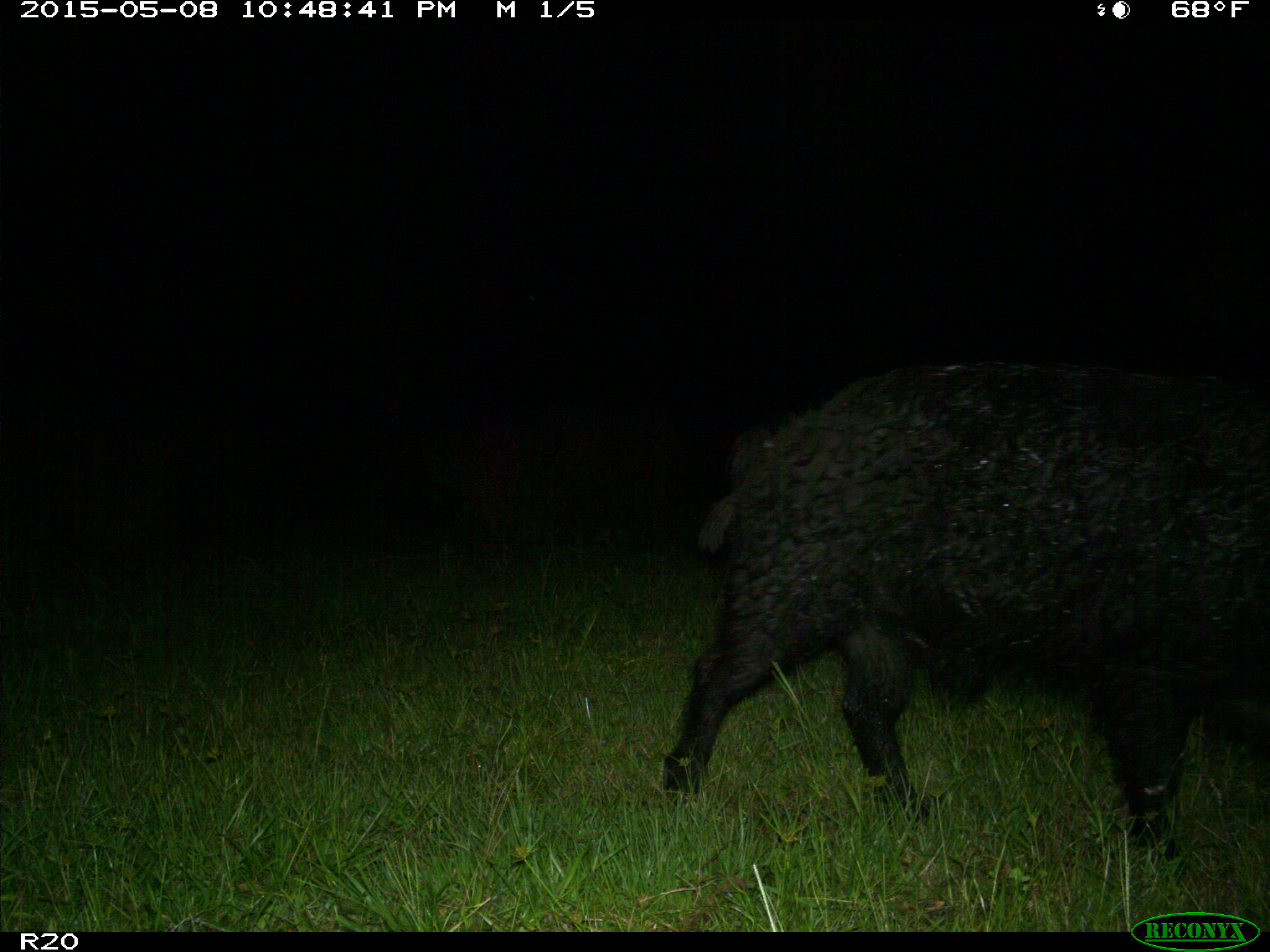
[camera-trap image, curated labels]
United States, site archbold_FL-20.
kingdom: Animalia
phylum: Chordata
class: Mammalia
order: Artiodactyla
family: Suidae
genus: Sus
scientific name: Sus scrofa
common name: wild boar